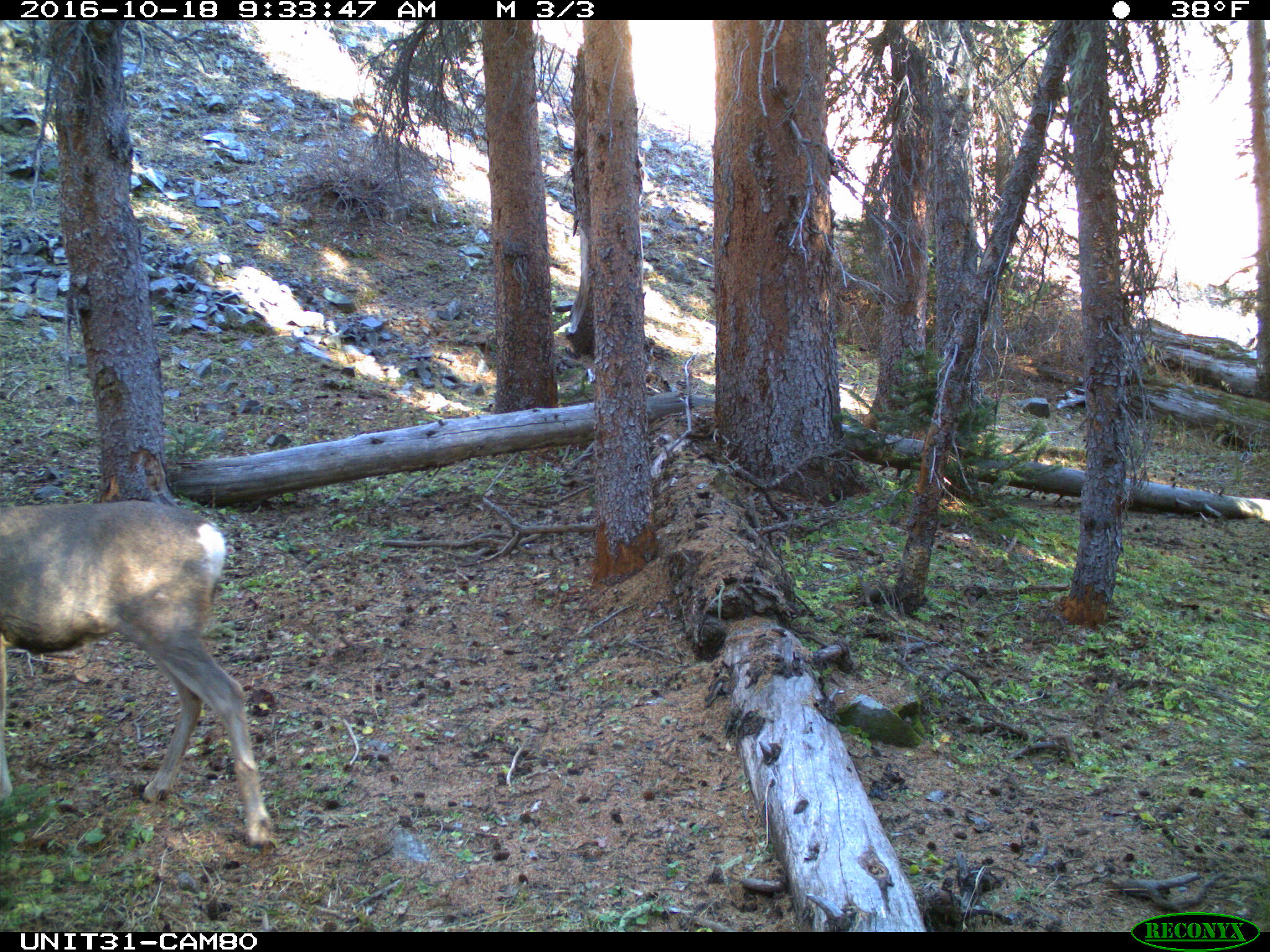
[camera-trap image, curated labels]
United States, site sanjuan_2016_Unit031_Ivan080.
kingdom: Animalia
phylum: Chordata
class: Mammalia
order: Artiodactyla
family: Cervidae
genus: Odocoileus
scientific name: Odocoileus hemionus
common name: mule deer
Odocoileus hemionus (mule deer).